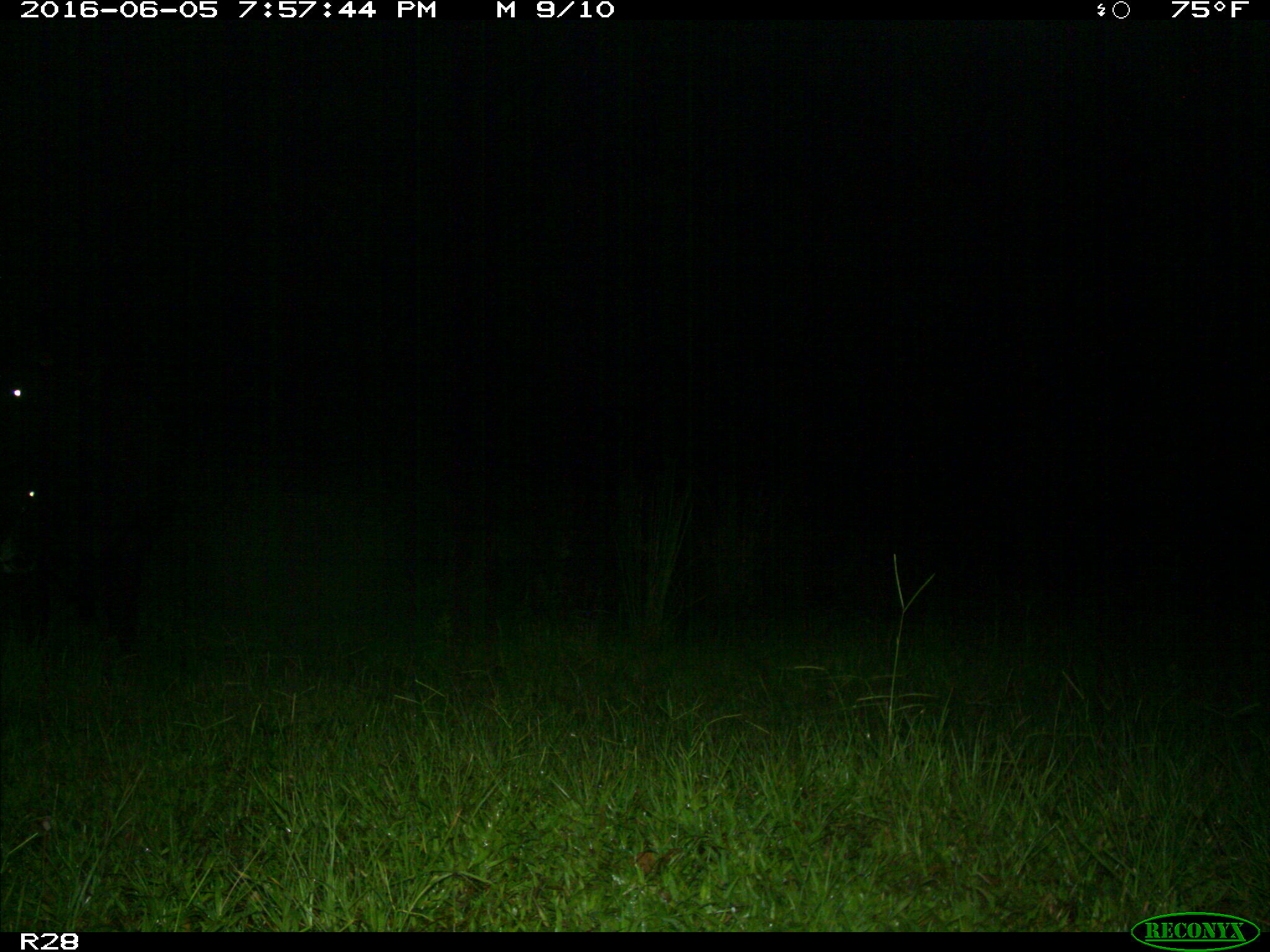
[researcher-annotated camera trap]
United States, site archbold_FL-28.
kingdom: Animalia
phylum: Chordata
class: Mammalia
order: Artiodactyla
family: Bovidae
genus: Bos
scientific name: Bos taurus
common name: domestic cow